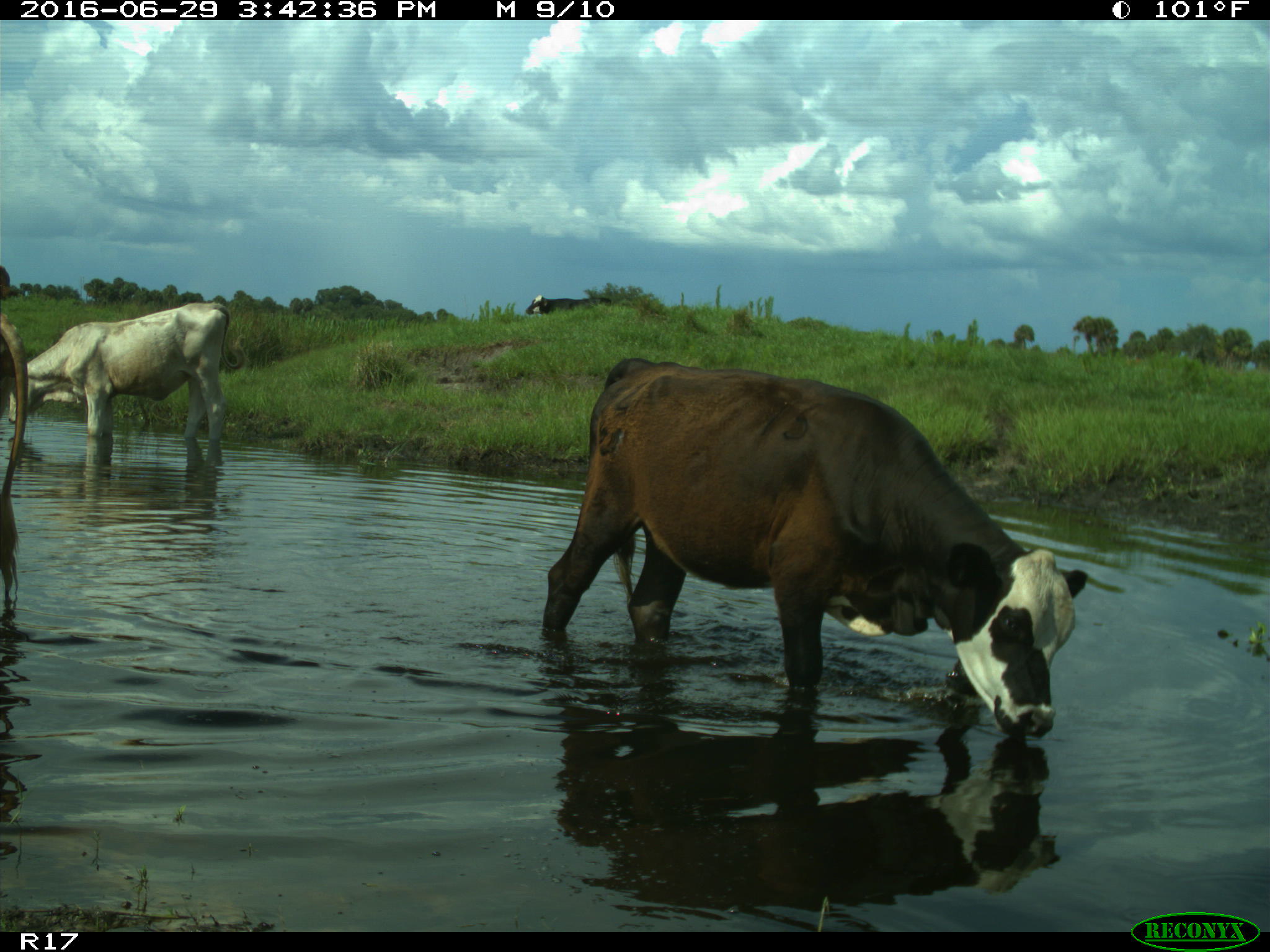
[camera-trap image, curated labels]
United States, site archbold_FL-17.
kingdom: Animalia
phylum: Chordata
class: Mammalia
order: Artiodactyla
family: Bovidae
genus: Bos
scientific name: Bos taurus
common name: domestic cow